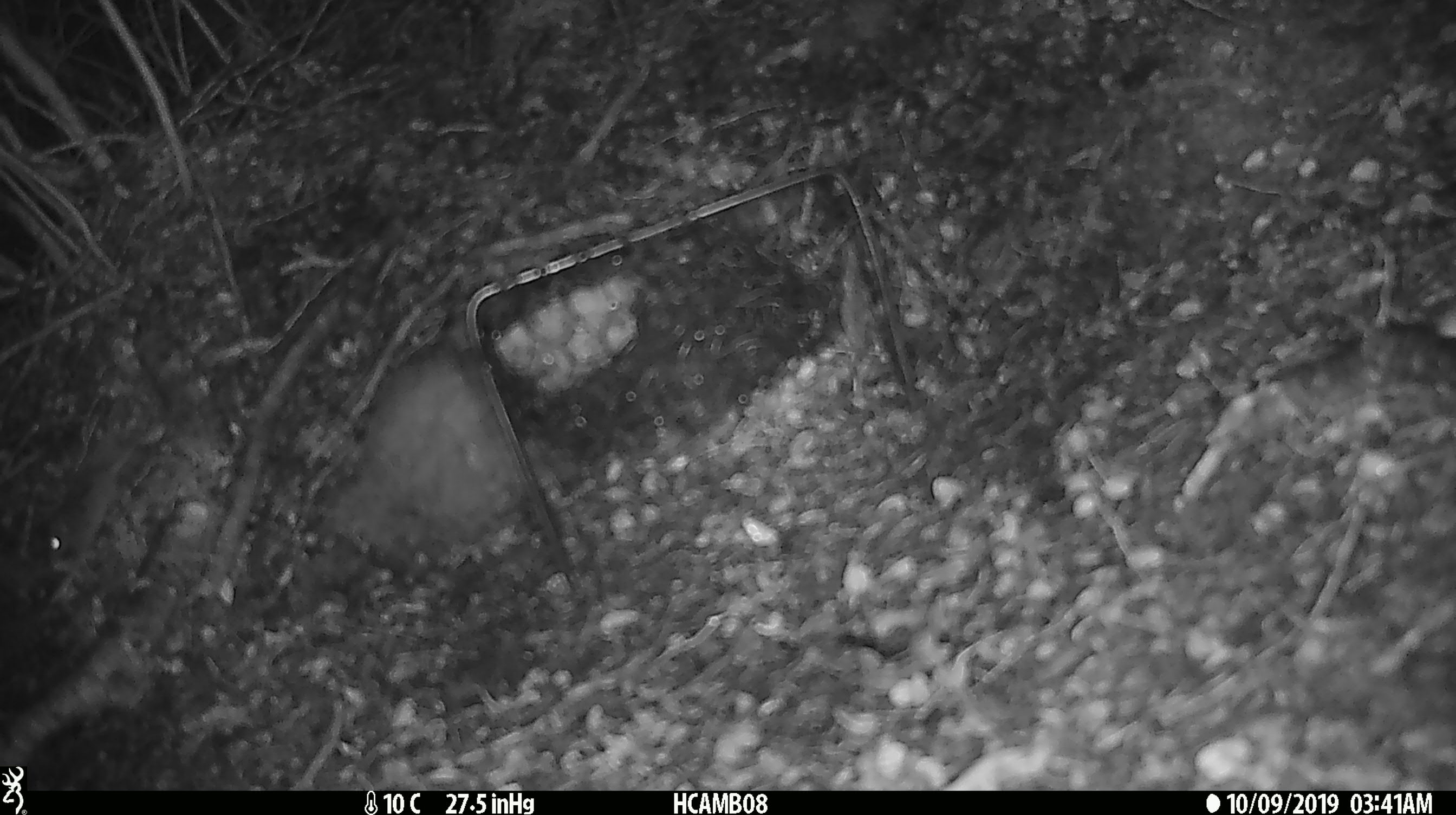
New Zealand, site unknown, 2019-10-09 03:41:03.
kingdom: Animalia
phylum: Chordata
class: Mammalia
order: Rodentia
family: Muridae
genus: Mus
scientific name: Mus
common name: mouse